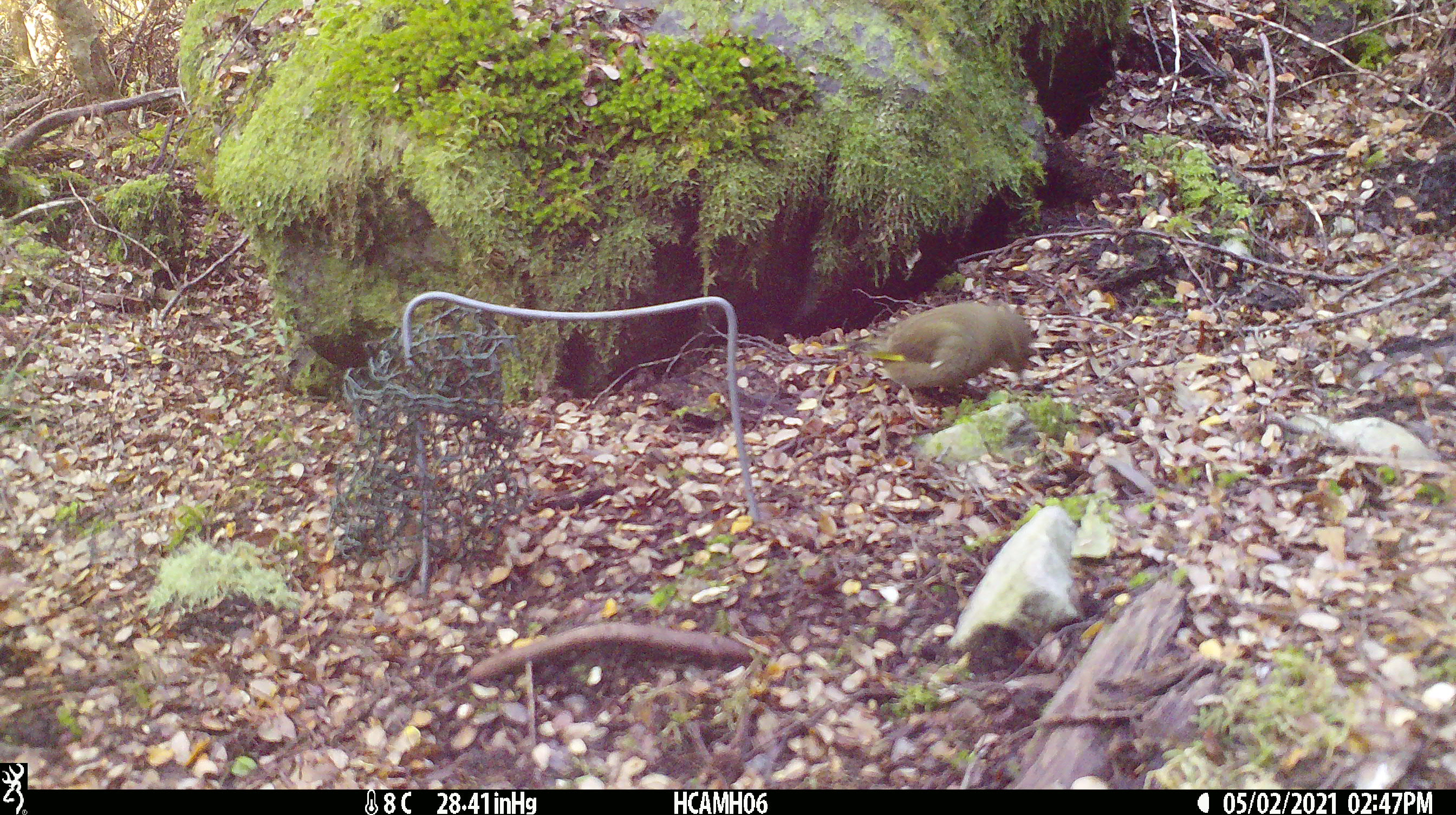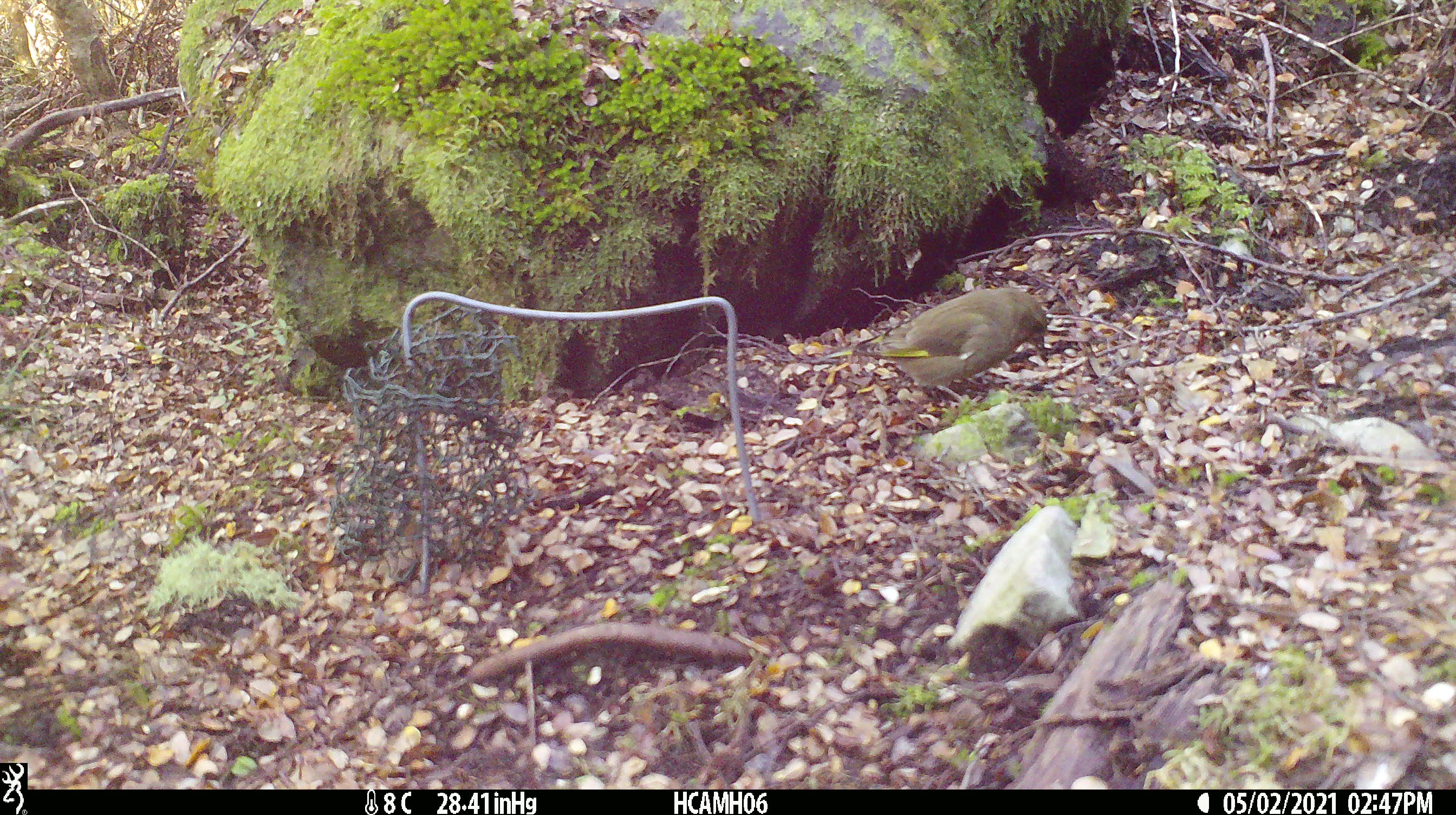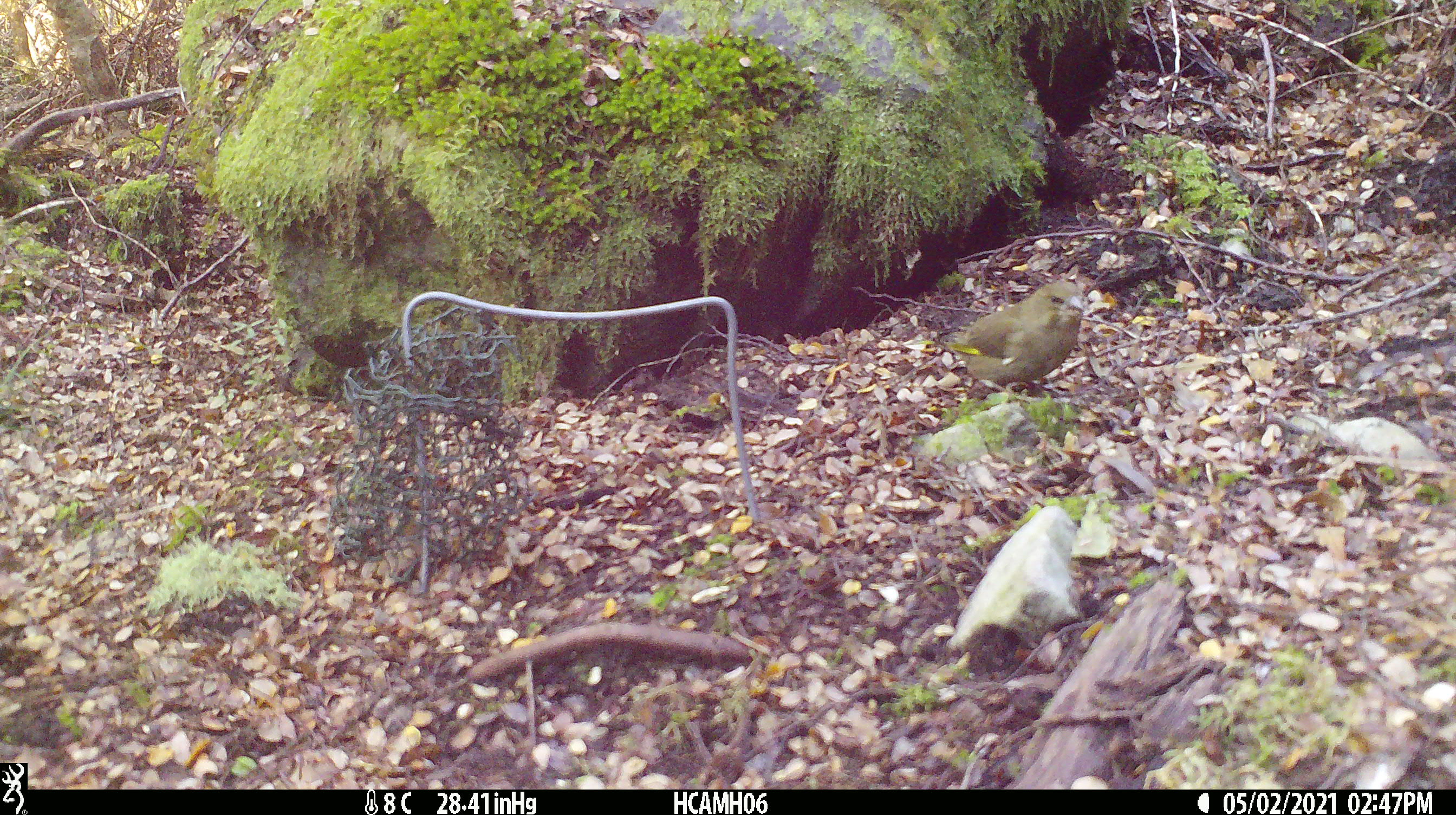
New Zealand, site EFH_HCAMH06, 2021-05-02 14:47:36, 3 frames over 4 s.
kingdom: Animalia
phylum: Chordata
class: Aves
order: Passeriformes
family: Fringillidae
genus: Chloris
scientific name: Chloris chloris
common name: greenfinch